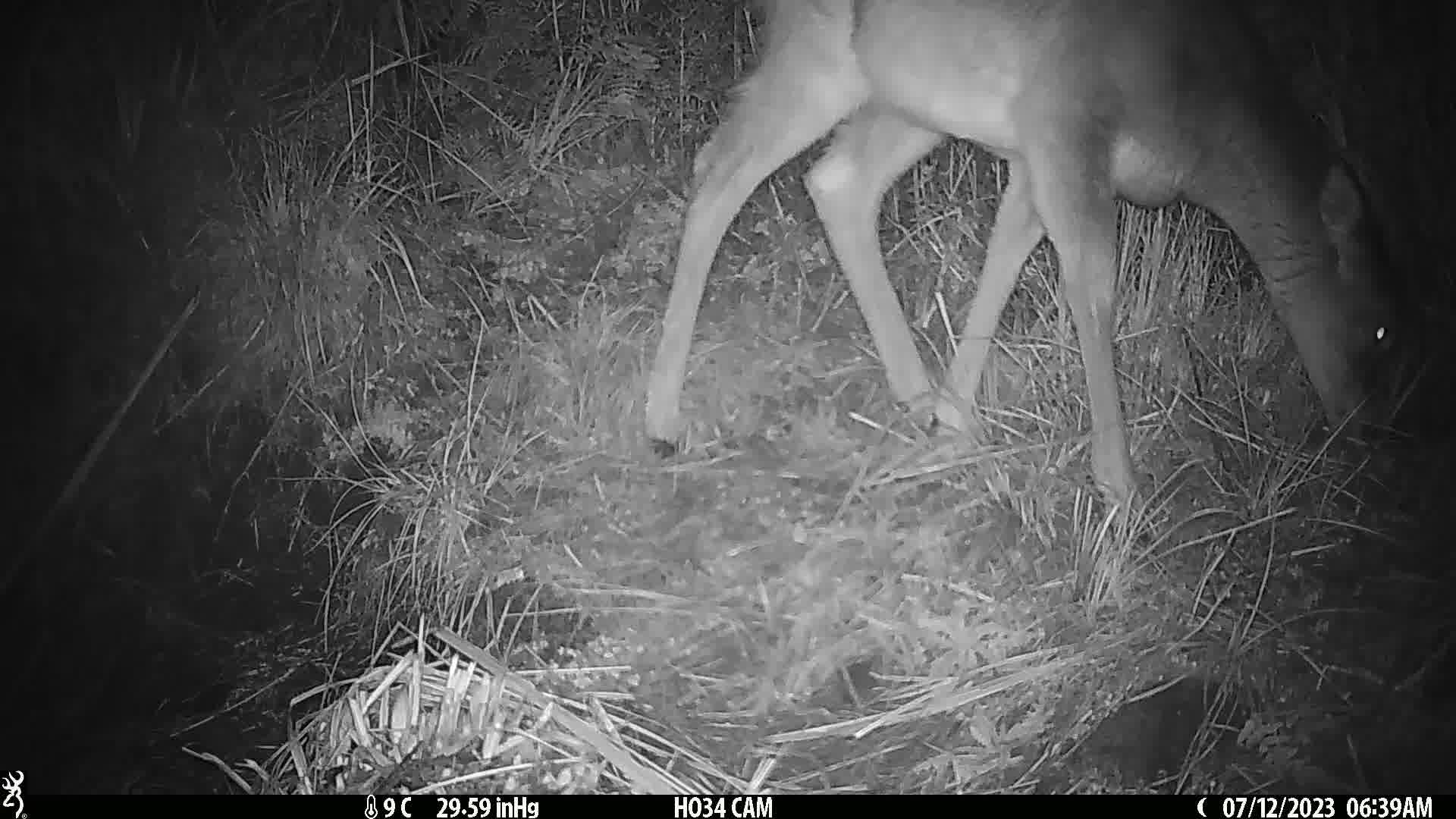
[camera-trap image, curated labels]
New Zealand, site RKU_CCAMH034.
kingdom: Animalia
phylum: Chordata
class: Mammalia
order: Artiodactyla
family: Cervidae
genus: Odocoileus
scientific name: Odocoileus virginianus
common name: white-tailed deer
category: white tailed deer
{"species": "white tailed deer (white-tailed deer) (Odocoileus virginianus)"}